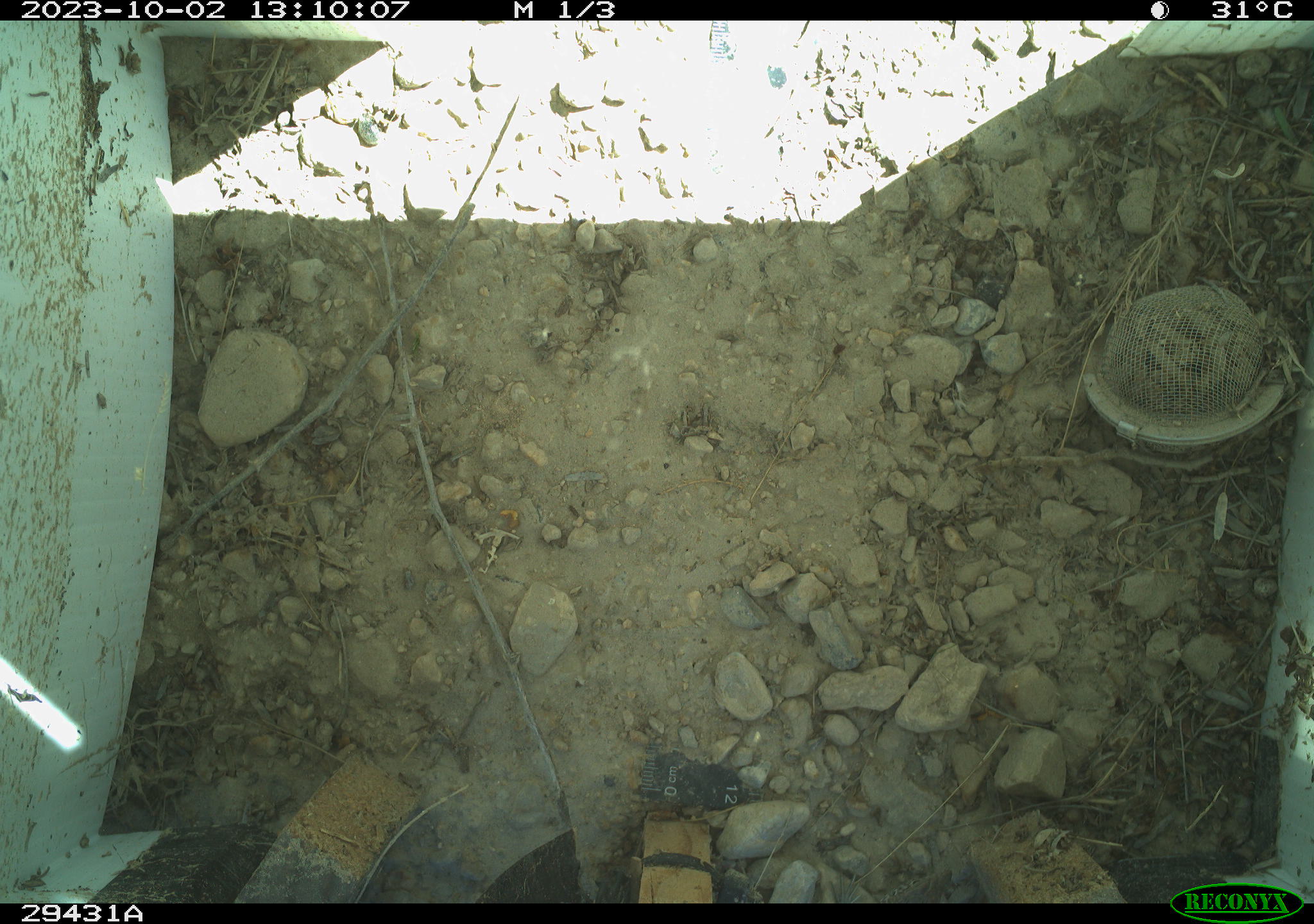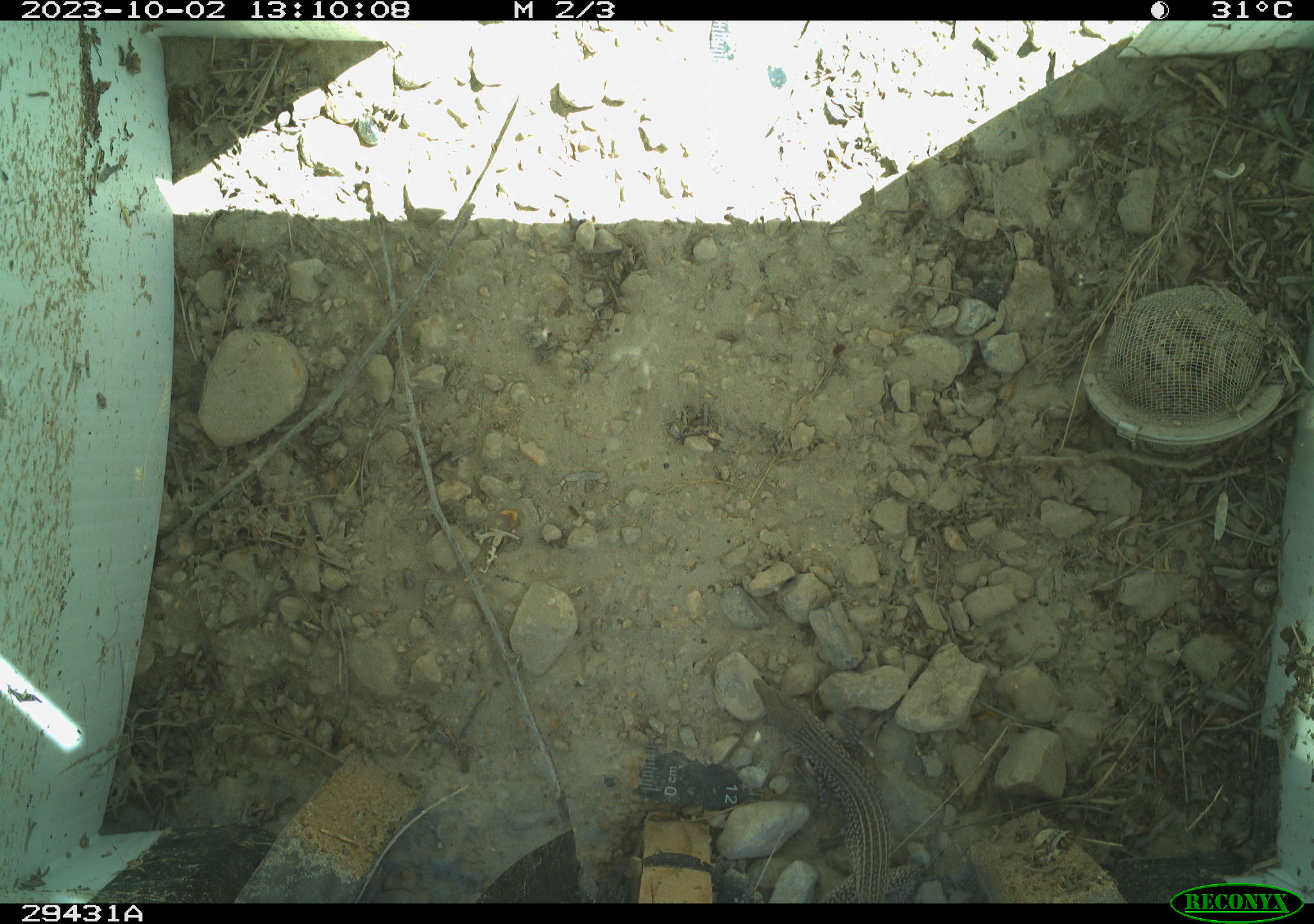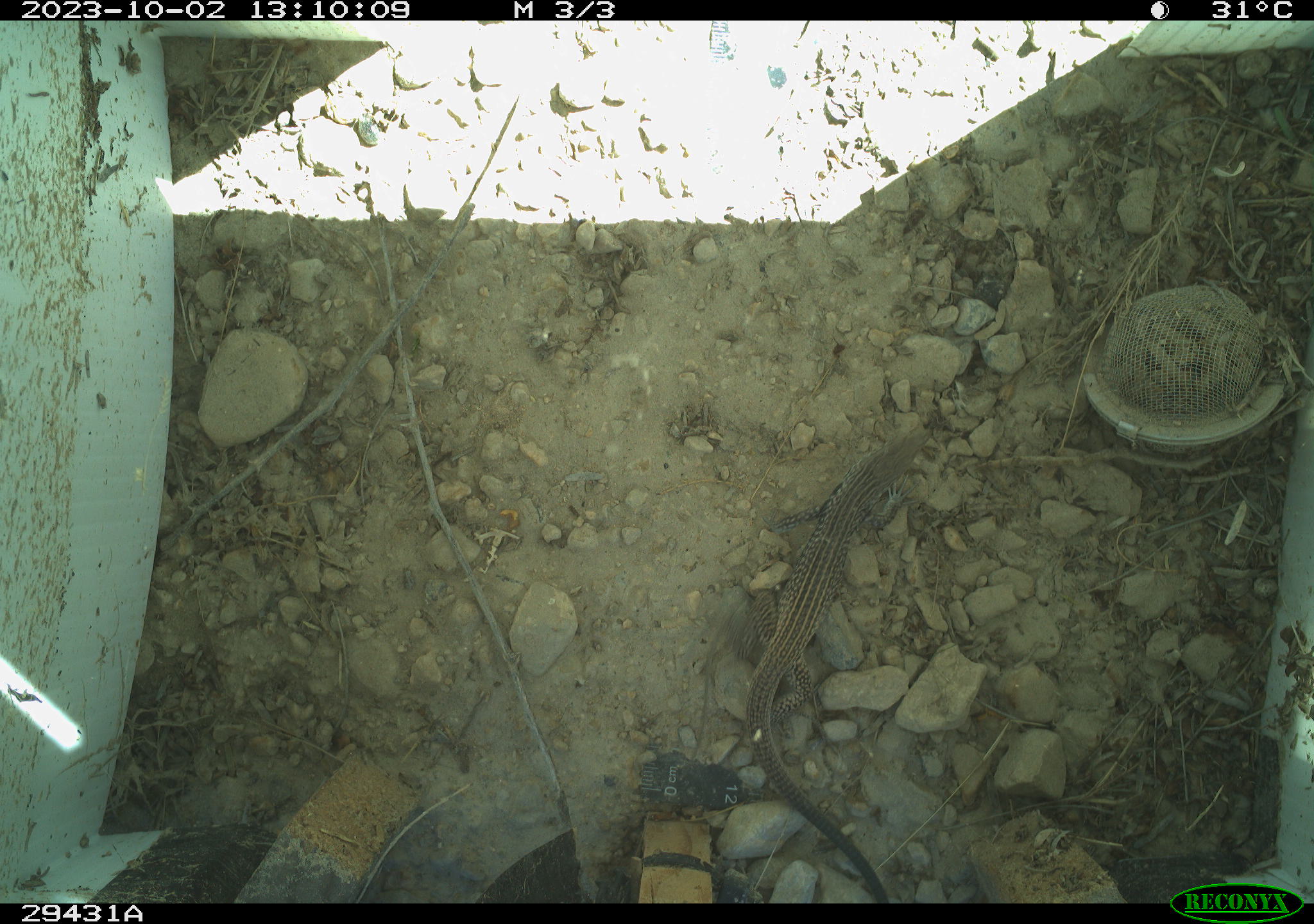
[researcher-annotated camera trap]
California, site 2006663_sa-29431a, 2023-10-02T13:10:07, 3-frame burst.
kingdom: Animalia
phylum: Chordata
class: Reptilia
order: Squamata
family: Teiidae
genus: Aspidoscelis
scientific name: Aspidoscelis tigris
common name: western whiptail